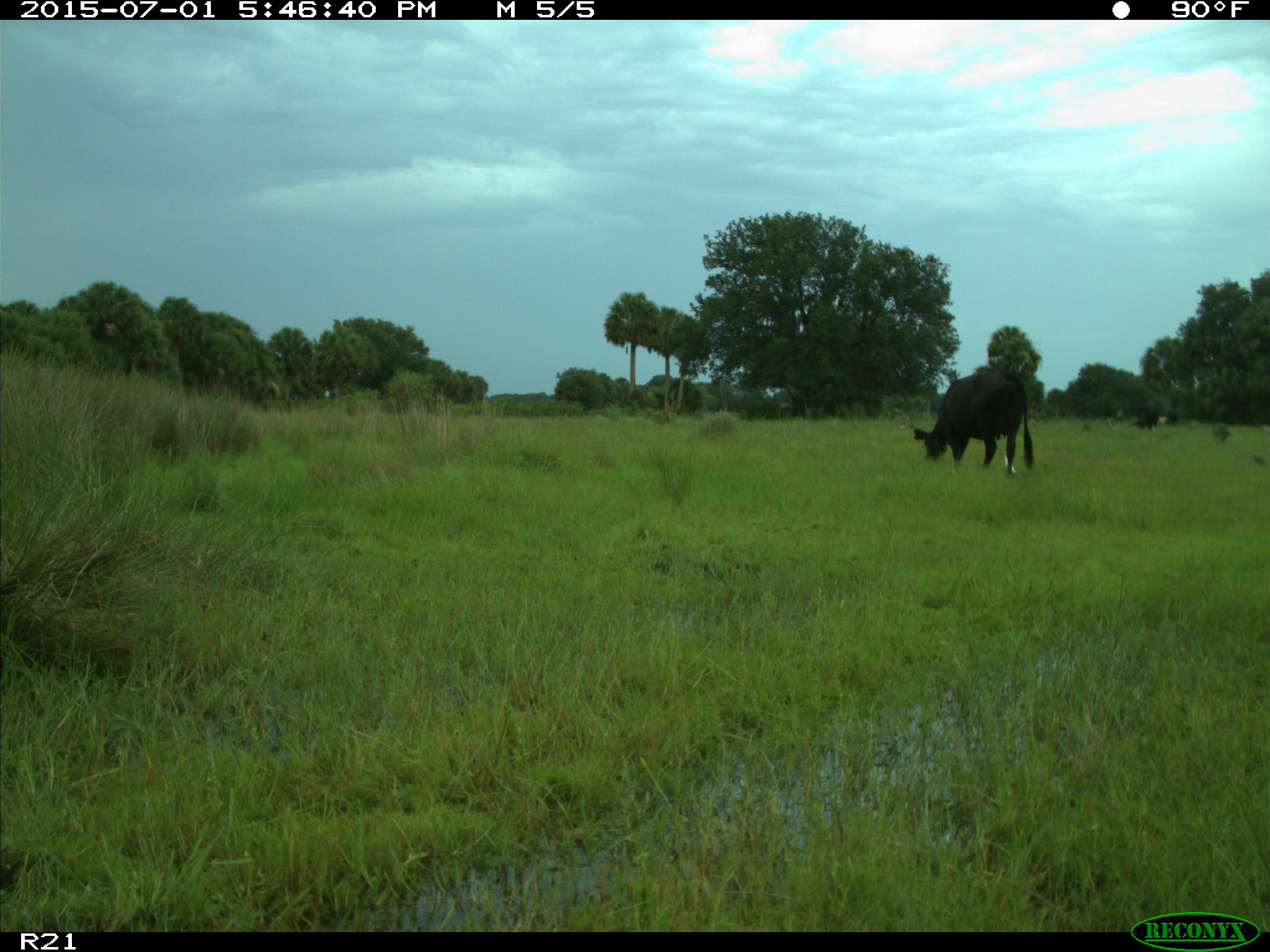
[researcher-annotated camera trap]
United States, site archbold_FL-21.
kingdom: Animalia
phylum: Chordata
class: Mammalia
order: Artiodactyla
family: Bovidae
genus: Bos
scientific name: Bos taurus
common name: domestic cow